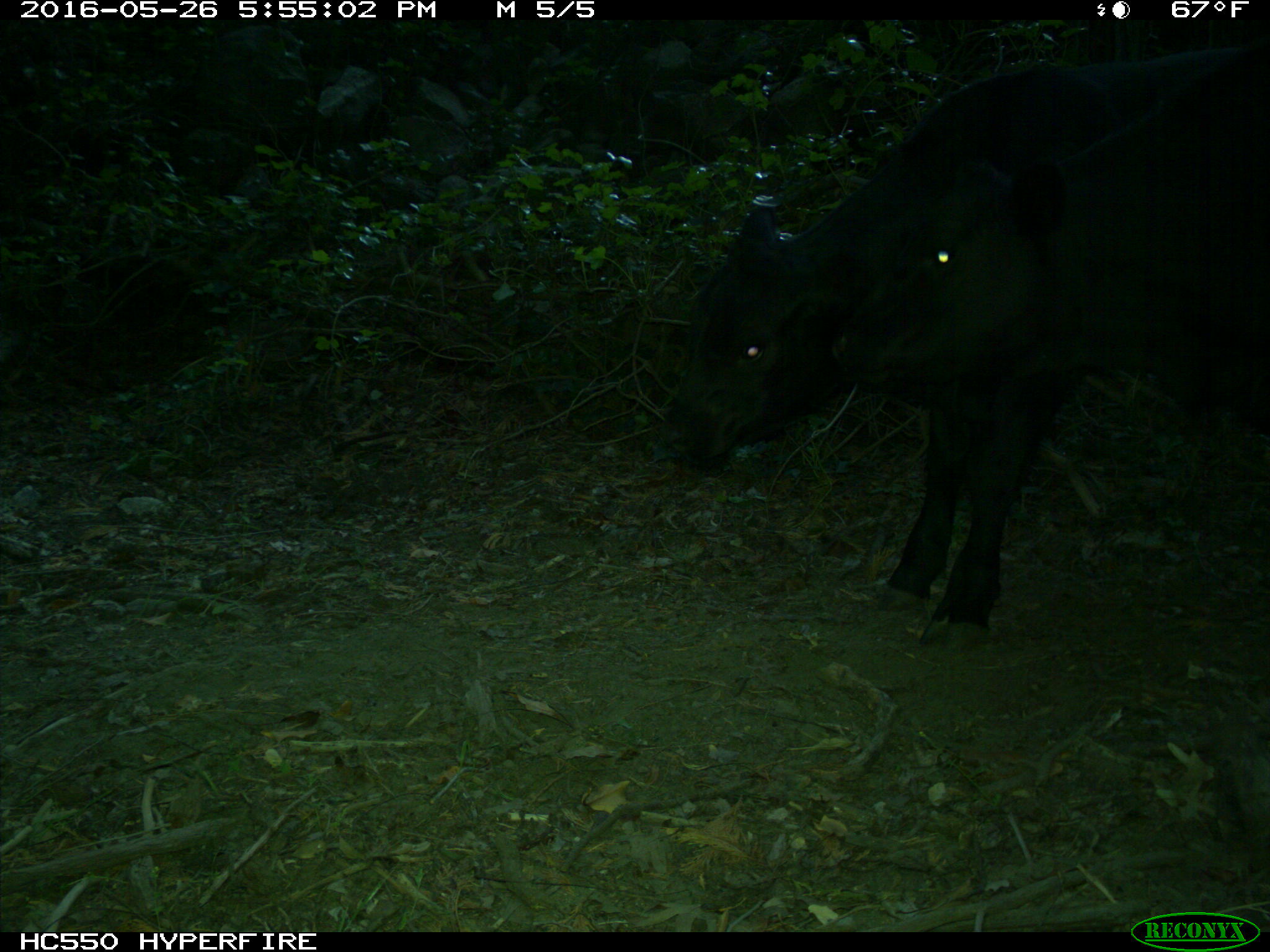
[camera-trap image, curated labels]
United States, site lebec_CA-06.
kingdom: Animalia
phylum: Chordata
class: Mammalia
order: Artiodactyla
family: Bovidae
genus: Bos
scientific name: Bos taurus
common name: domestic cow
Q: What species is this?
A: Bos taurus (domestic cow).